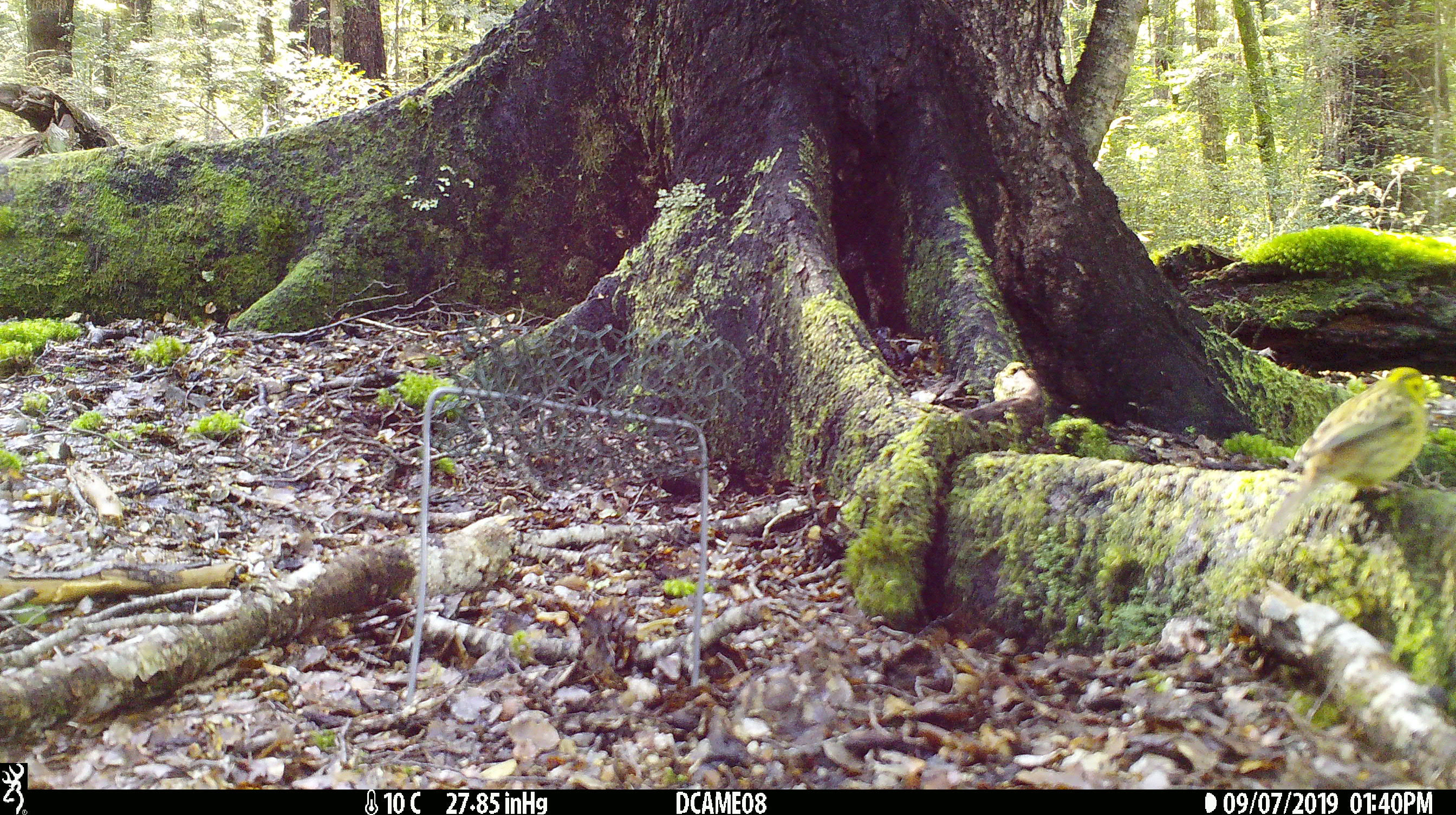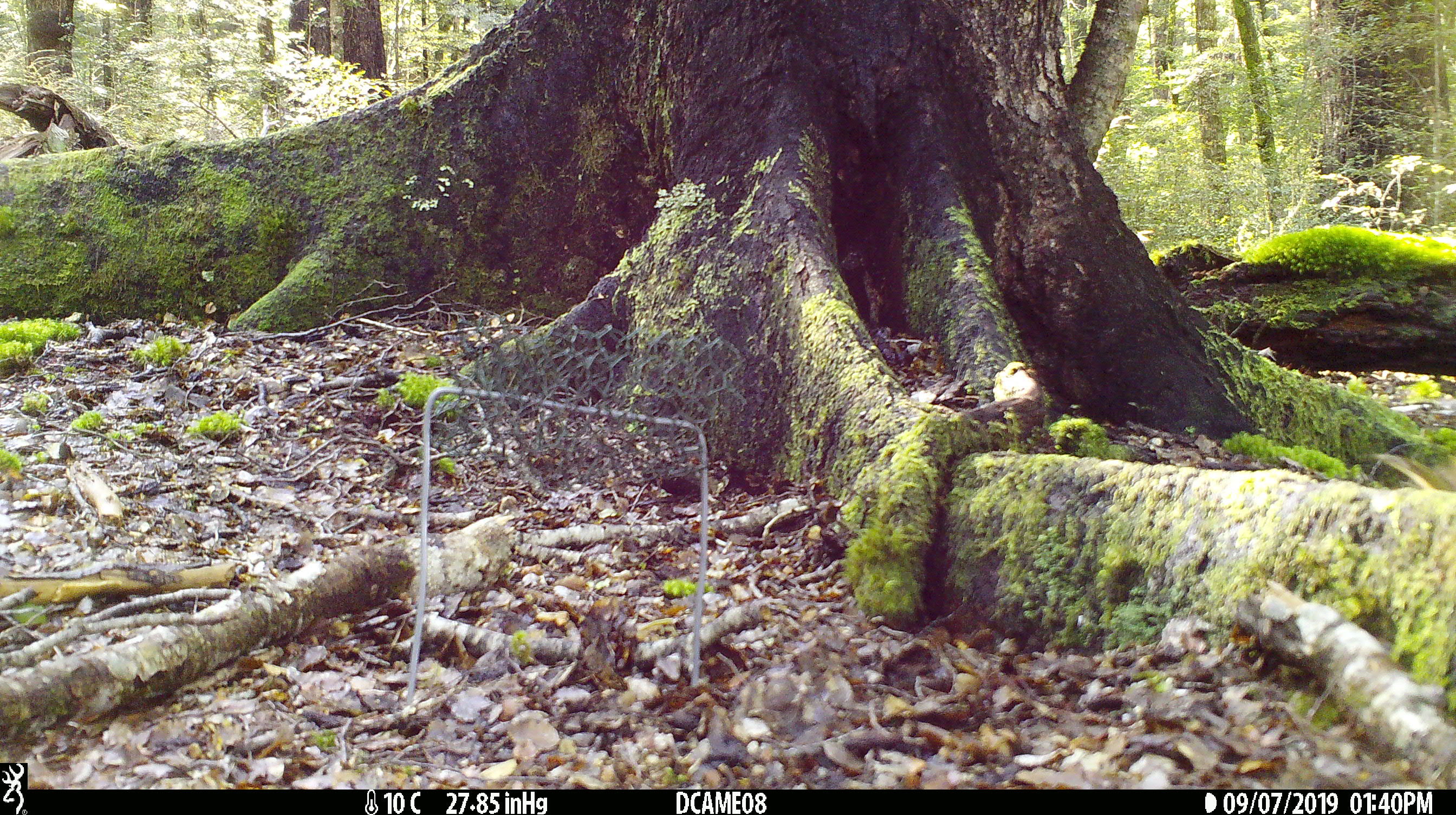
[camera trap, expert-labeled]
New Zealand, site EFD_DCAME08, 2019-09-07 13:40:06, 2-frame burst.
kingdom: Animalia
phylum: Chordata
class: Aves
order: Passeriformes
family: Emberizidae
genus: Emberiza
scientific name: Emberiza citrinella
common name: yellowhammer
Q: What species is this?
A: Yellowhammer (Emberiza citrinella).